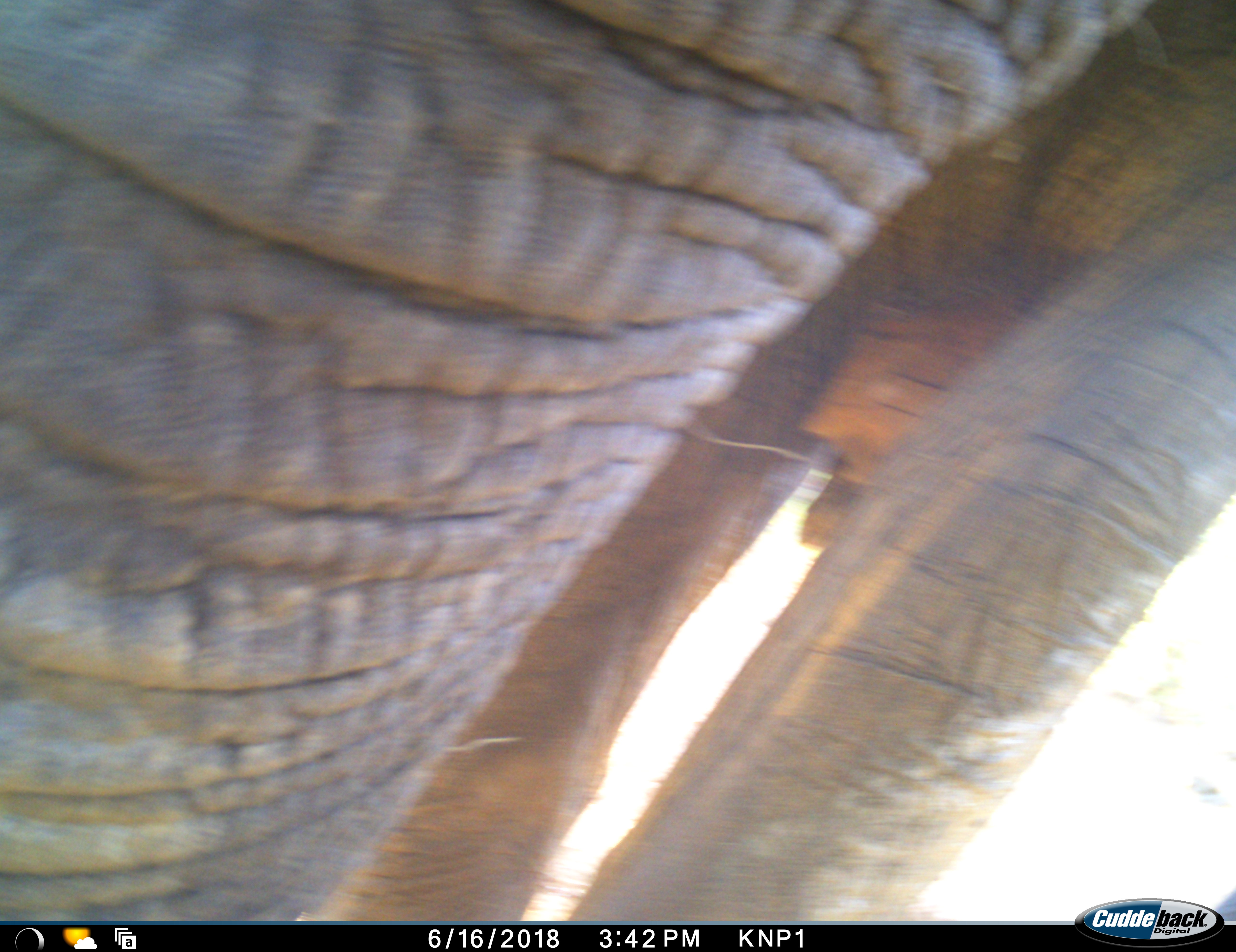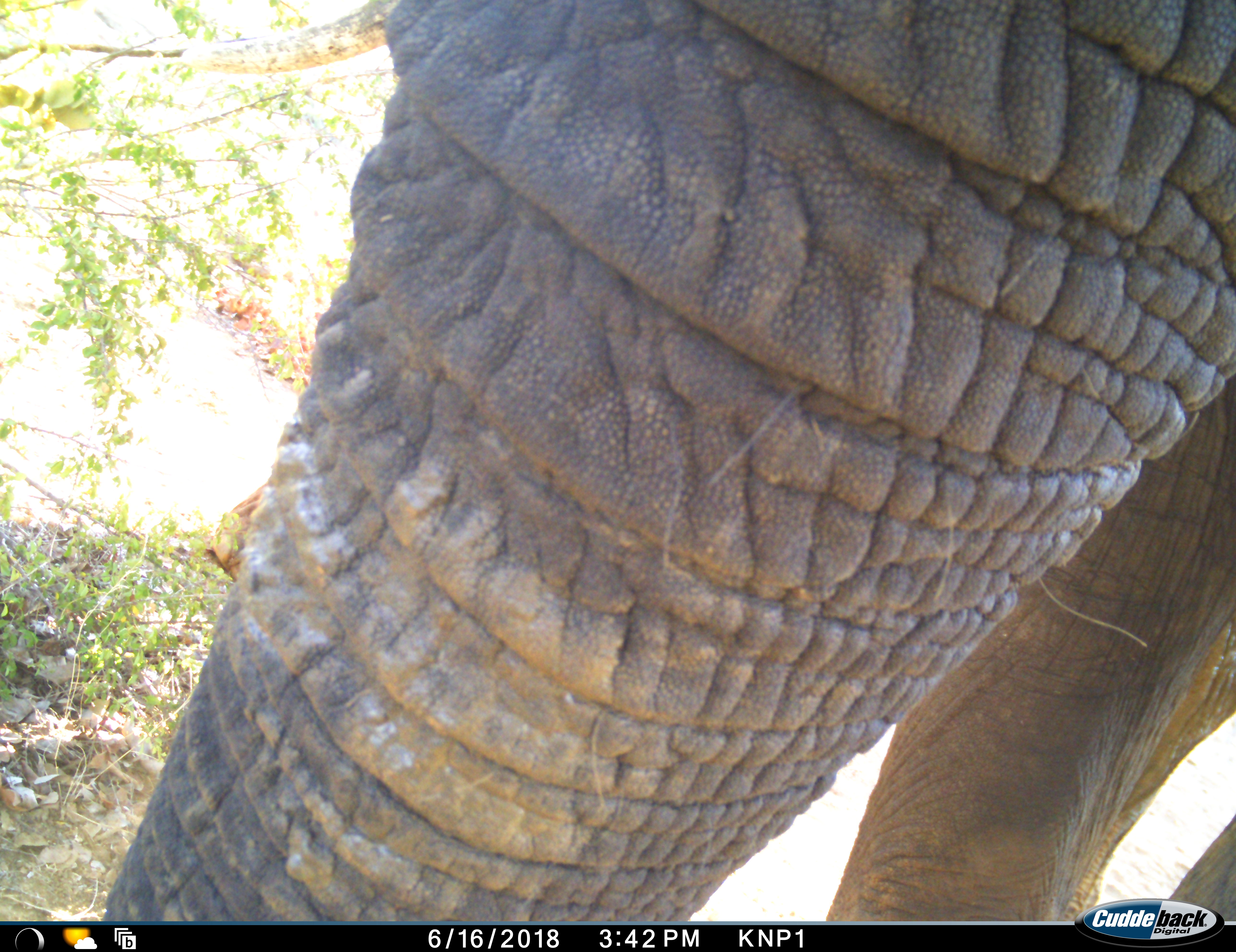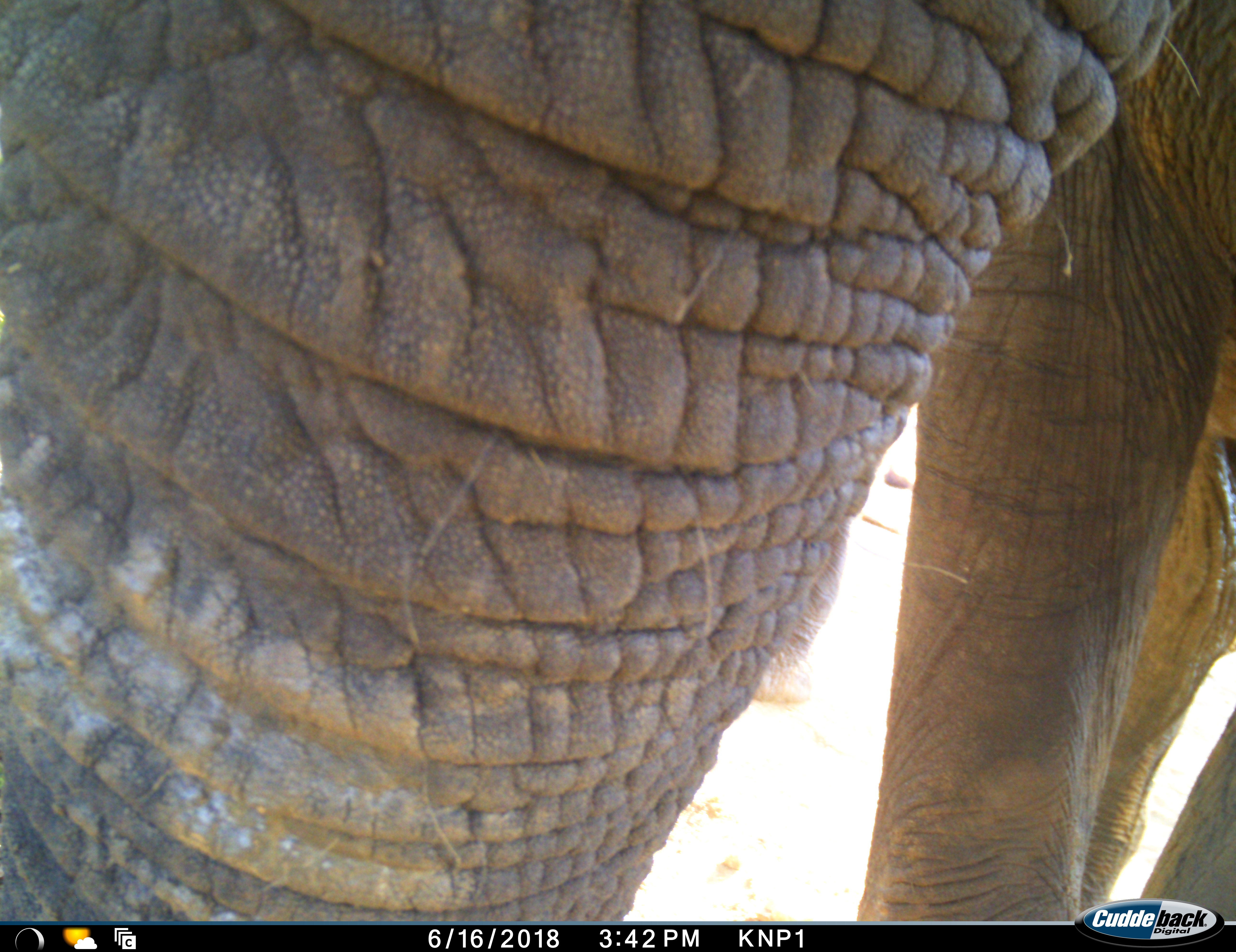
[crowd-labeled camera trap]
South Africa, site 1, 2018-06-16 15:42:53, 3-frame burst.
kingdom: Animalia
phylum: Chordata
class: Mammalia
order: Proboscidea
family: Elephantidae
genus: Loxodonta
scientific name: Loxodonta africana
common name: african bush elephant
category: elephant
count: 1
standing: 50%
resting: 0%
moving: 40%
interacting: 10%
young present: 0%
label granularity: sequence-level